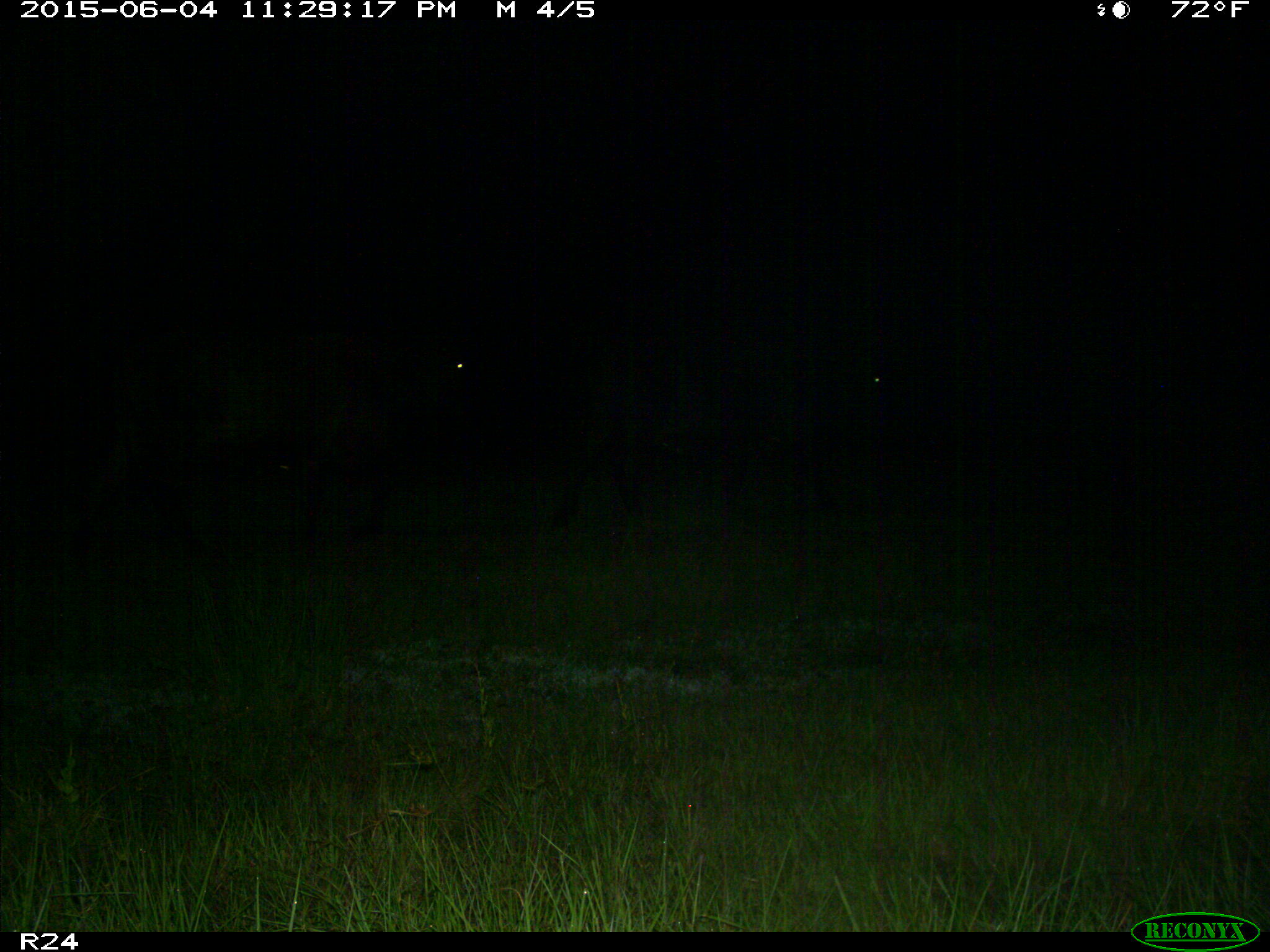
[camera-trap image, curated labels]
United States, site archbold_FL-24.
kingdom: Animalia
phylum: Chordata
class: Mammalia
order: Artiodactyla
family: Bovidae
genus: Bos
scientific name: Bos taurus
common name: domestic cow